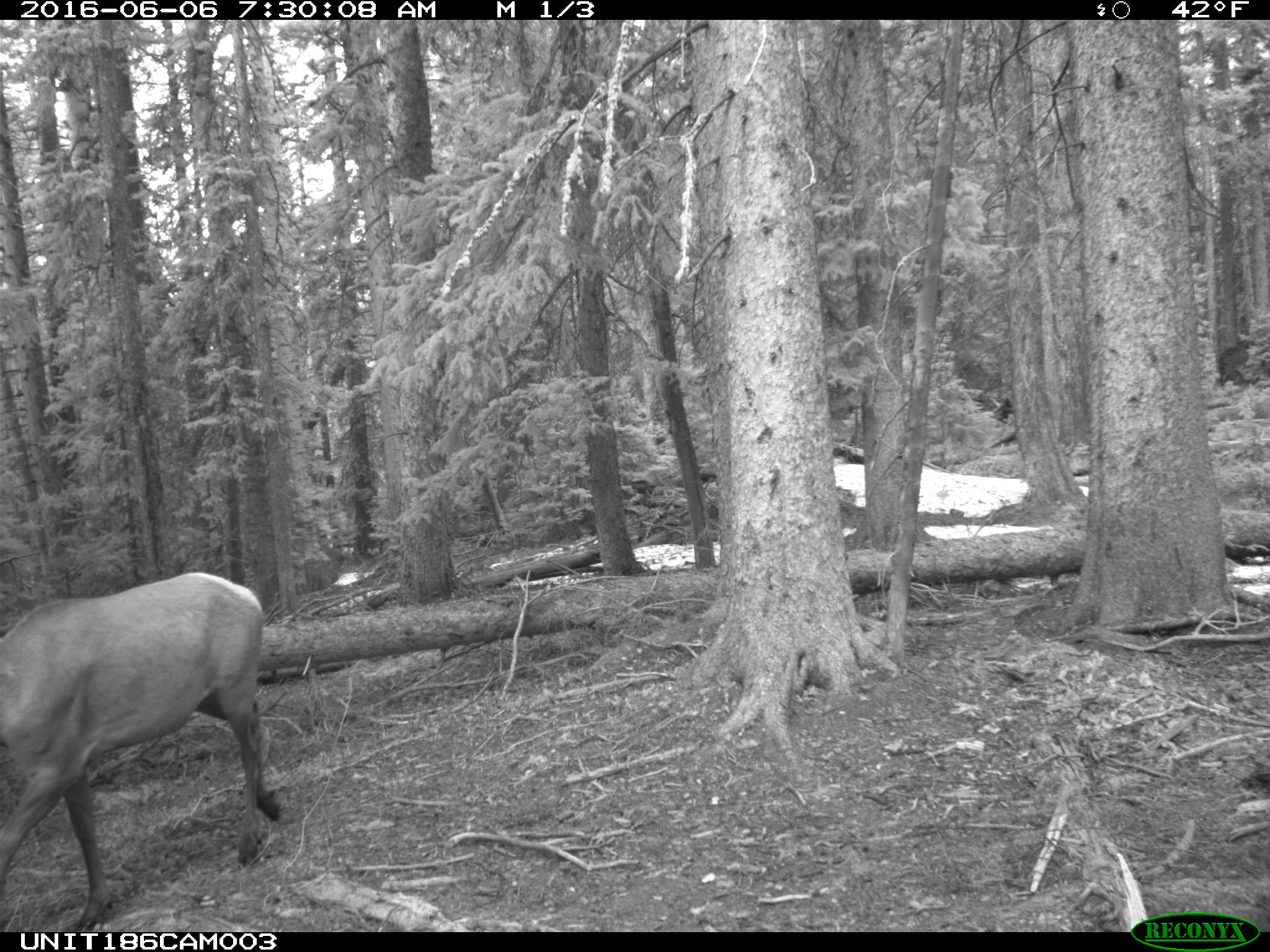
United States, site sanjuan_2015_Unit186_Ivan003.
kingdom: Animalia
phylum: Chordata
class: Mammalia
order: Artiodactyla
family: Cervidae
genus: Cervus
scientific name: Cervus elaphus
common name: red deer